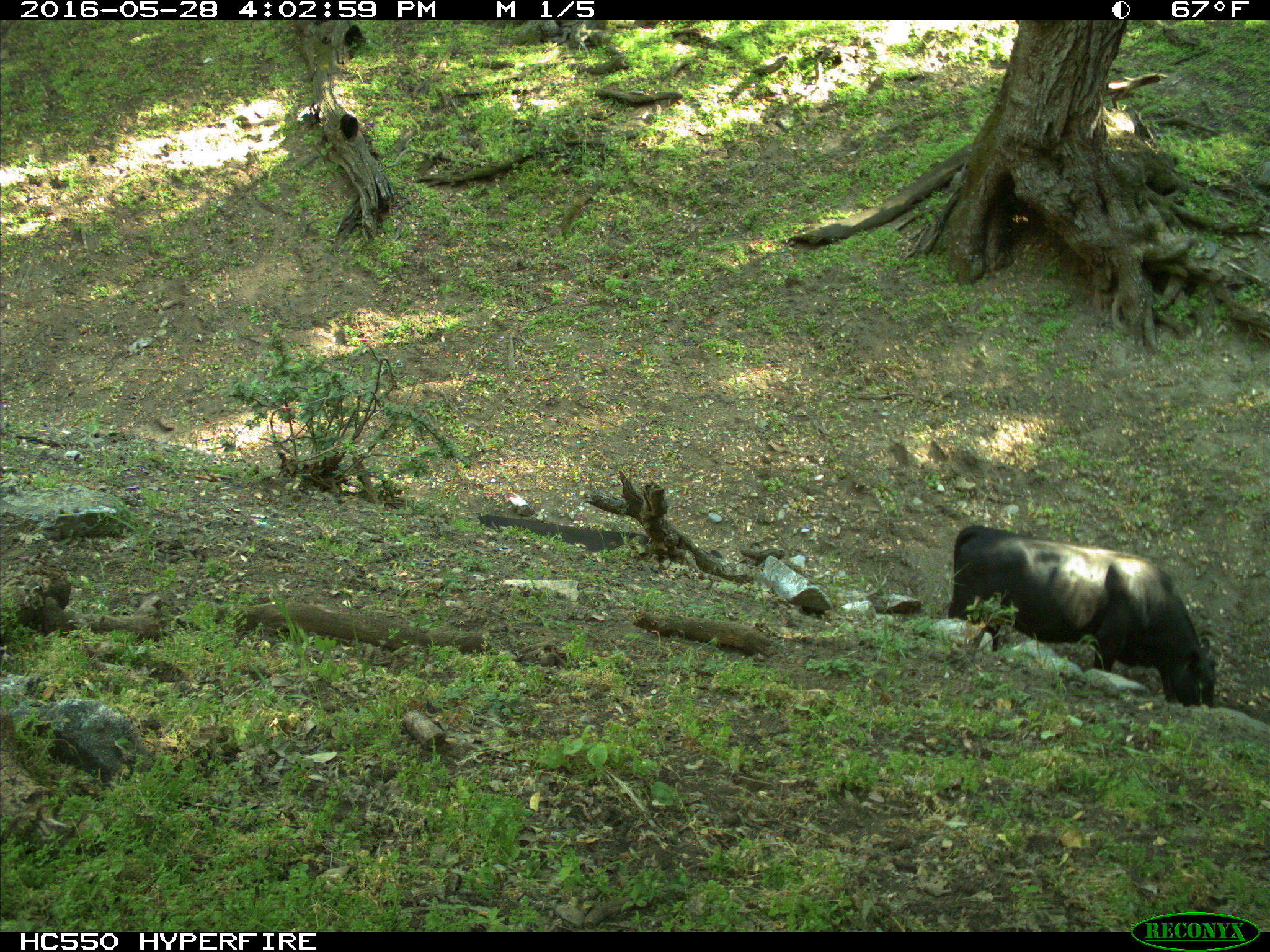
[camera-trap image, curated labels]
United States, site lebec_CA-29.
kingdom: Animalia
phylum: Chordata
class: Mammalia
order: Artiodactyla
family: Bovidae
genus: Bos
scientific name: Bos taurus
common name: domestic cow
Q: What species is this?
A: Bos taurus (domestic cow).